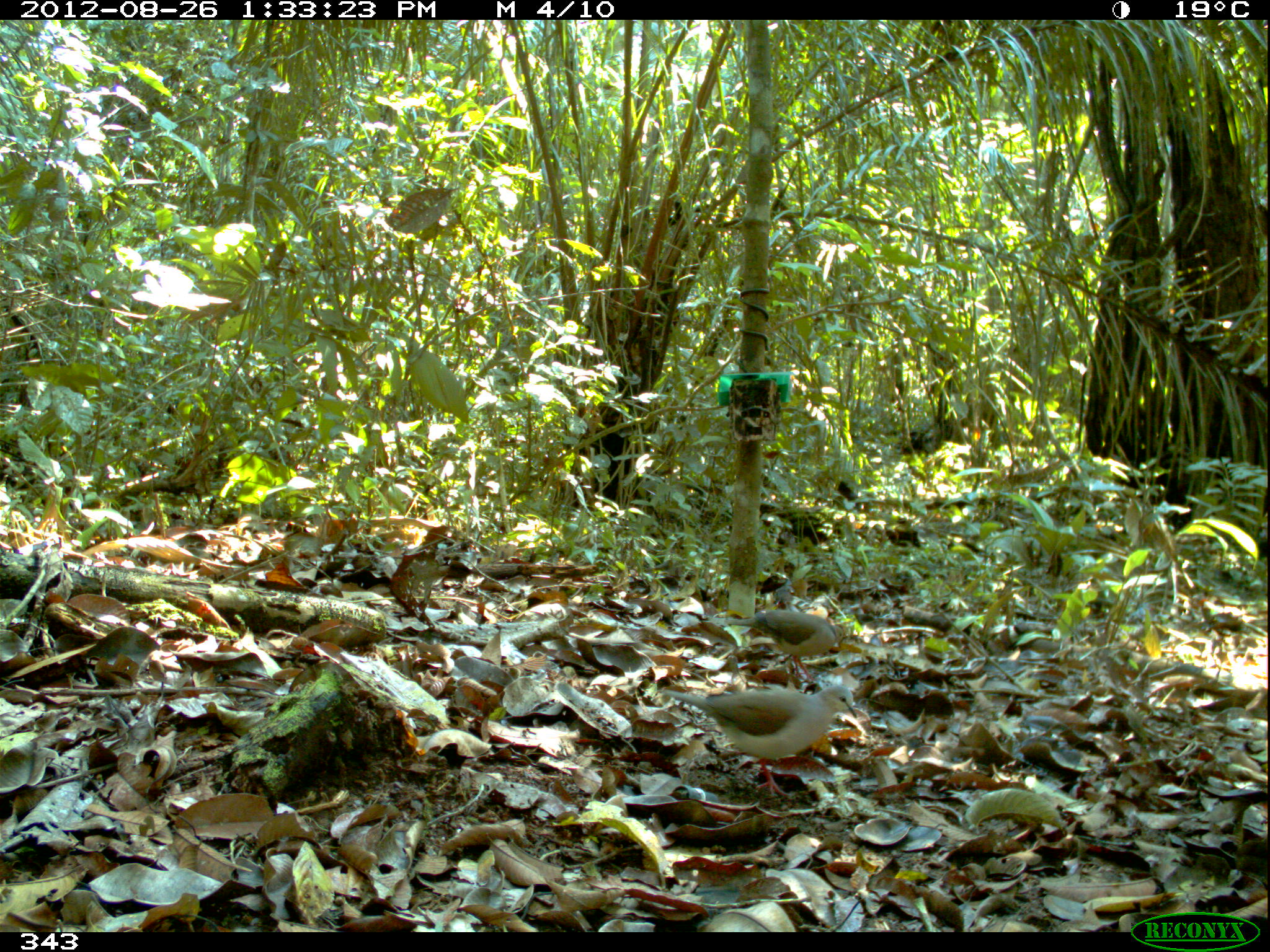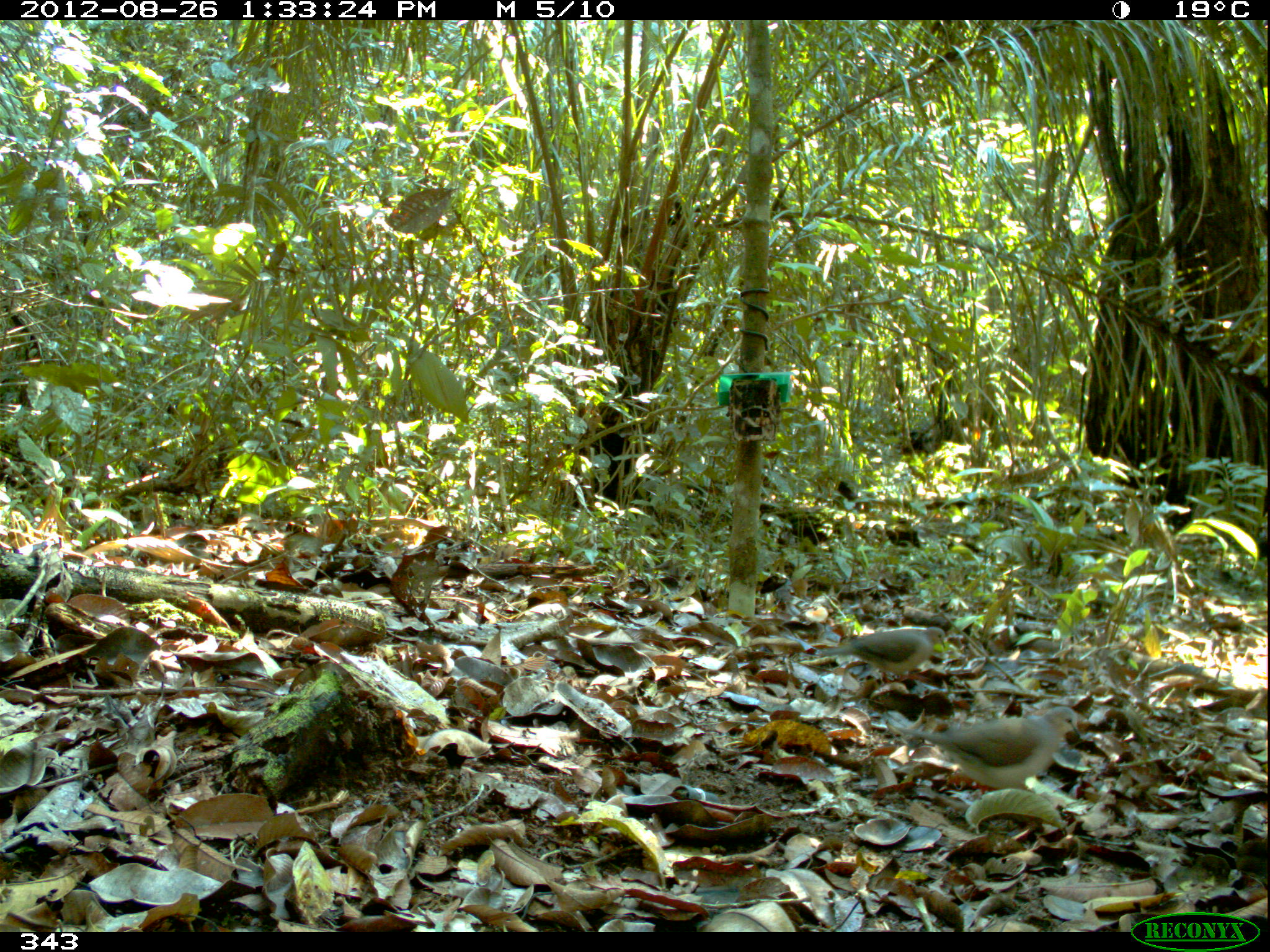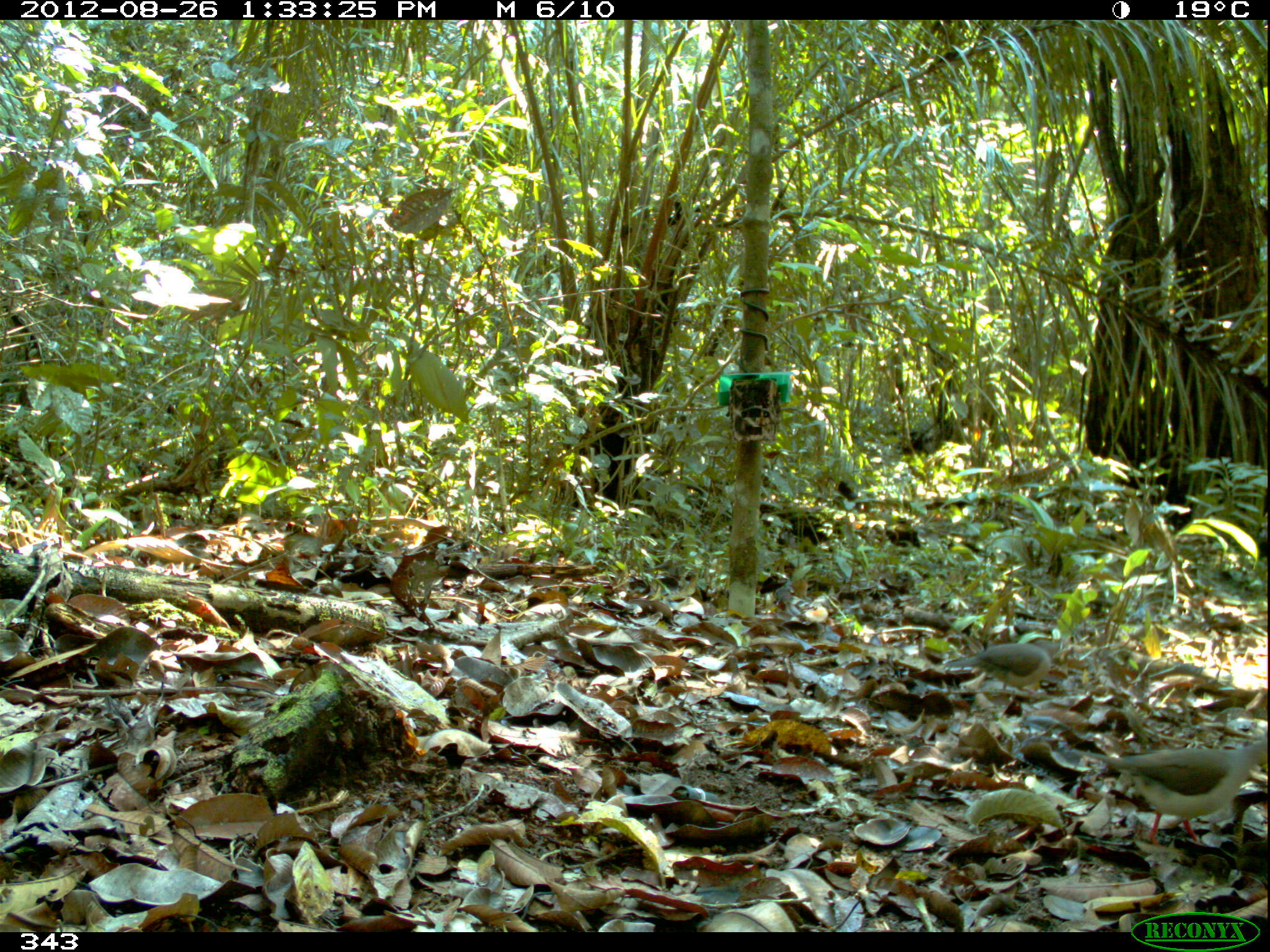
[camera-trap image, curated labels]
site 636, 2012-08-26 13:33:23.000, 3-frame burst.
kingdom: Animalia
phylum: Chordata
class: Aves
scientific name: Aves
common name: bird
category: unknown bird